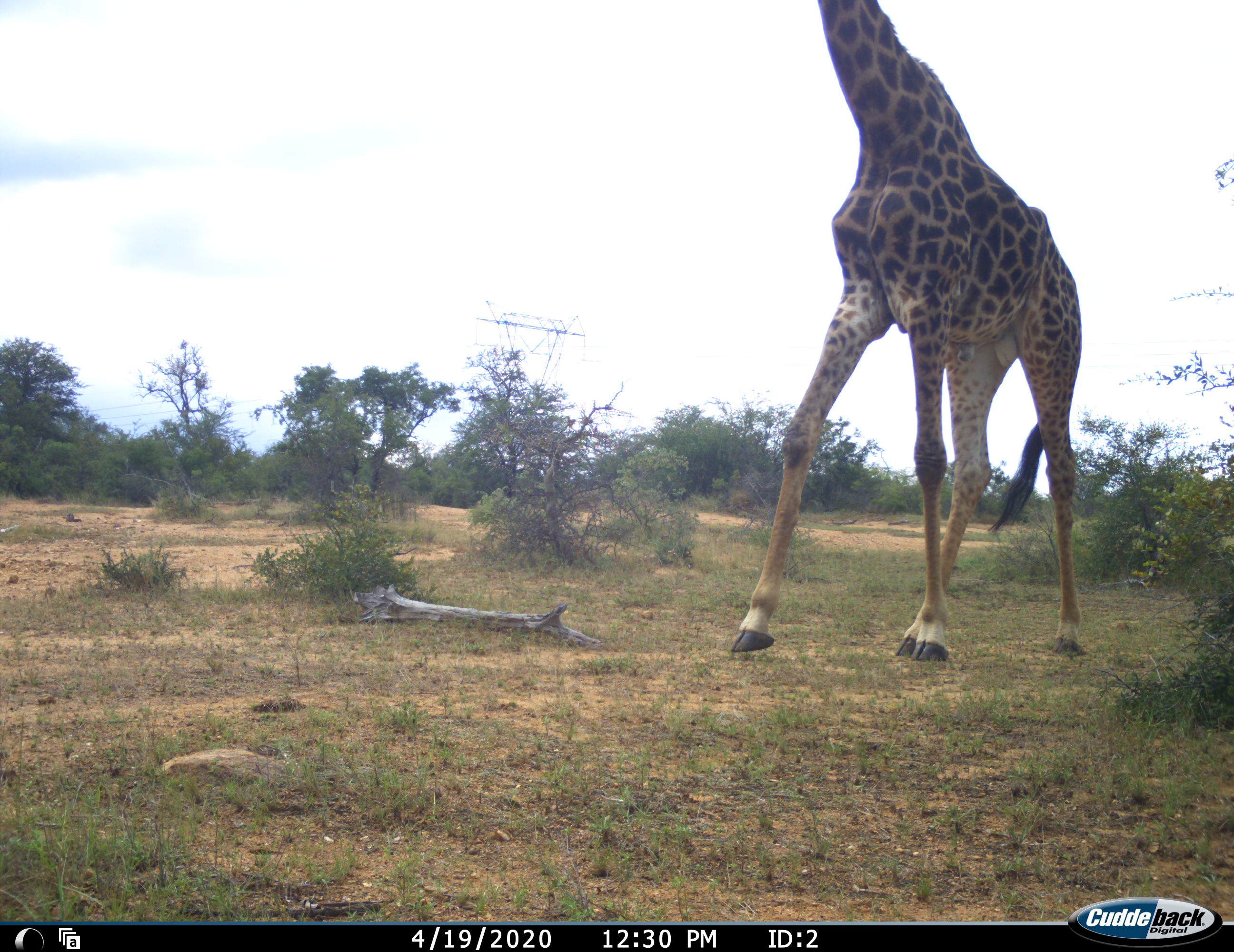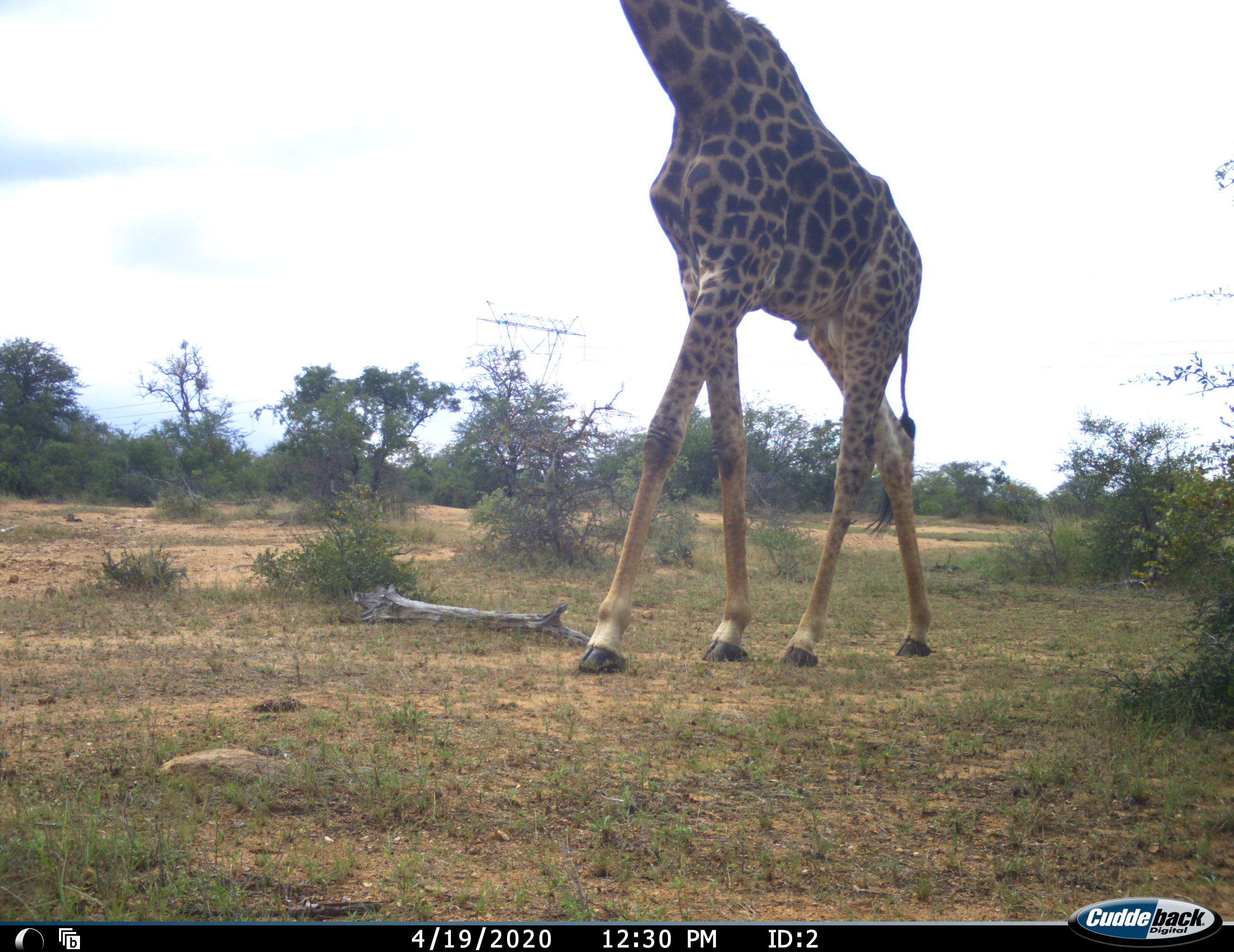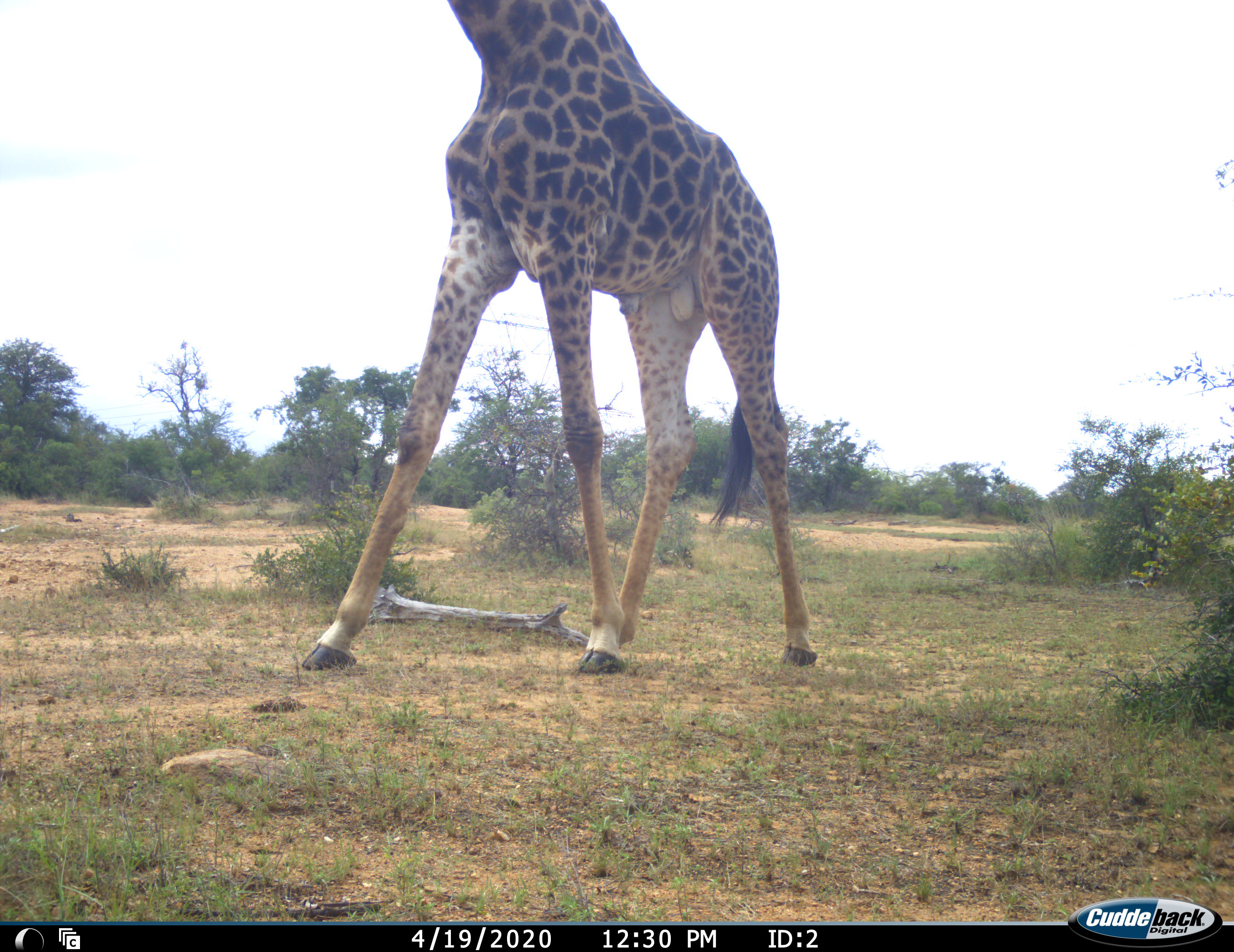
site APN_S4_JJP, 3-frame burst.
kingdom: Animalia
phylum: Chordata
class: Mammalia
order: Artiodactyla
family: Giraffidae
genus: Giraffa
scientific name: Giraffa camelopardalis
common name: giraffe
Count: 1.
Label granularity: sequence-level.